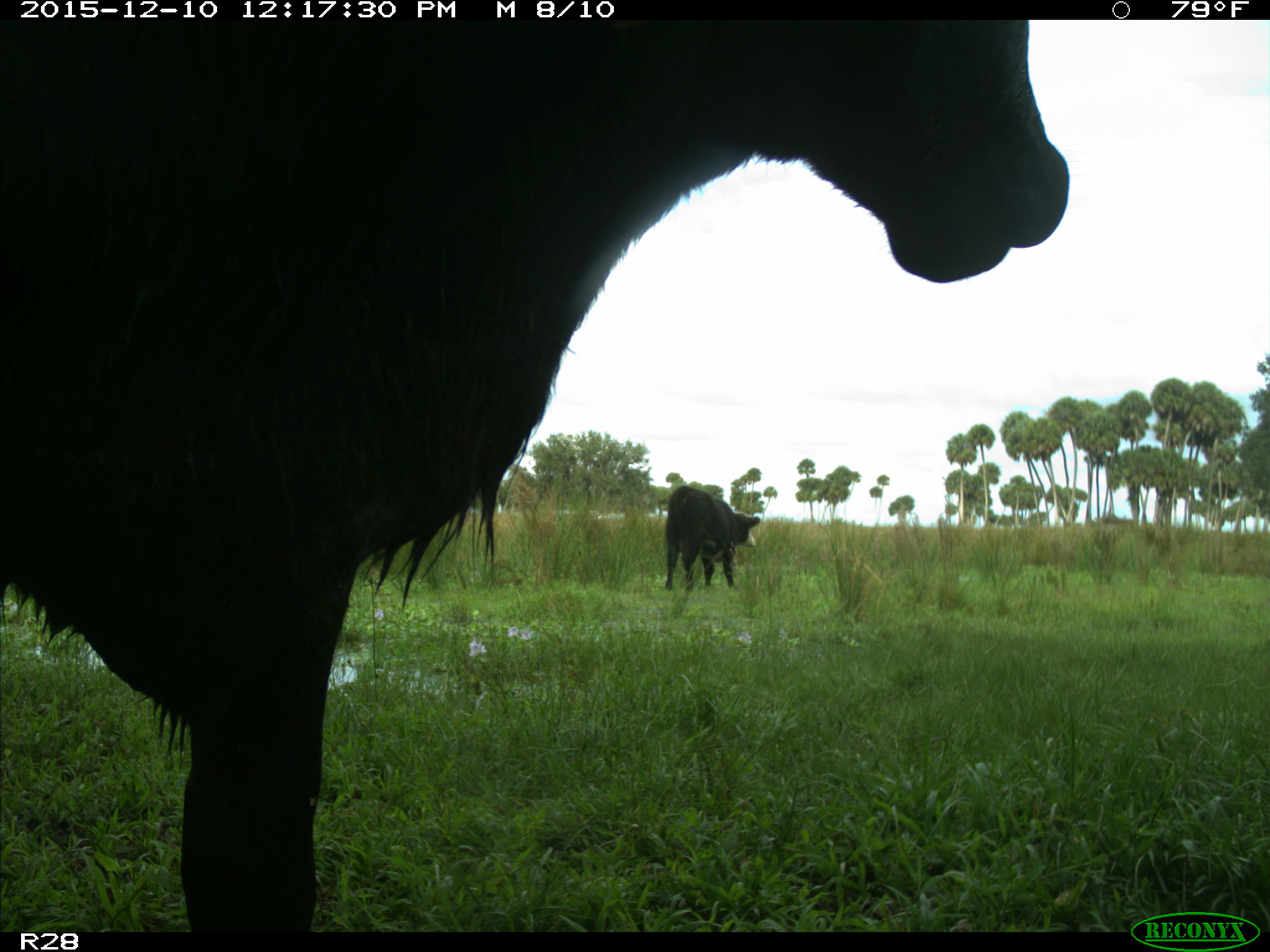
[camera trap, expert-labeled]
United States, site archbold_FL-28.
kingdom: Animalia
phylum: Chordata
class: Mammalia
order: Artiodactyla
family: Bovidae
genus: Bos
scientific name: Bos taurus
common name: domestic cow